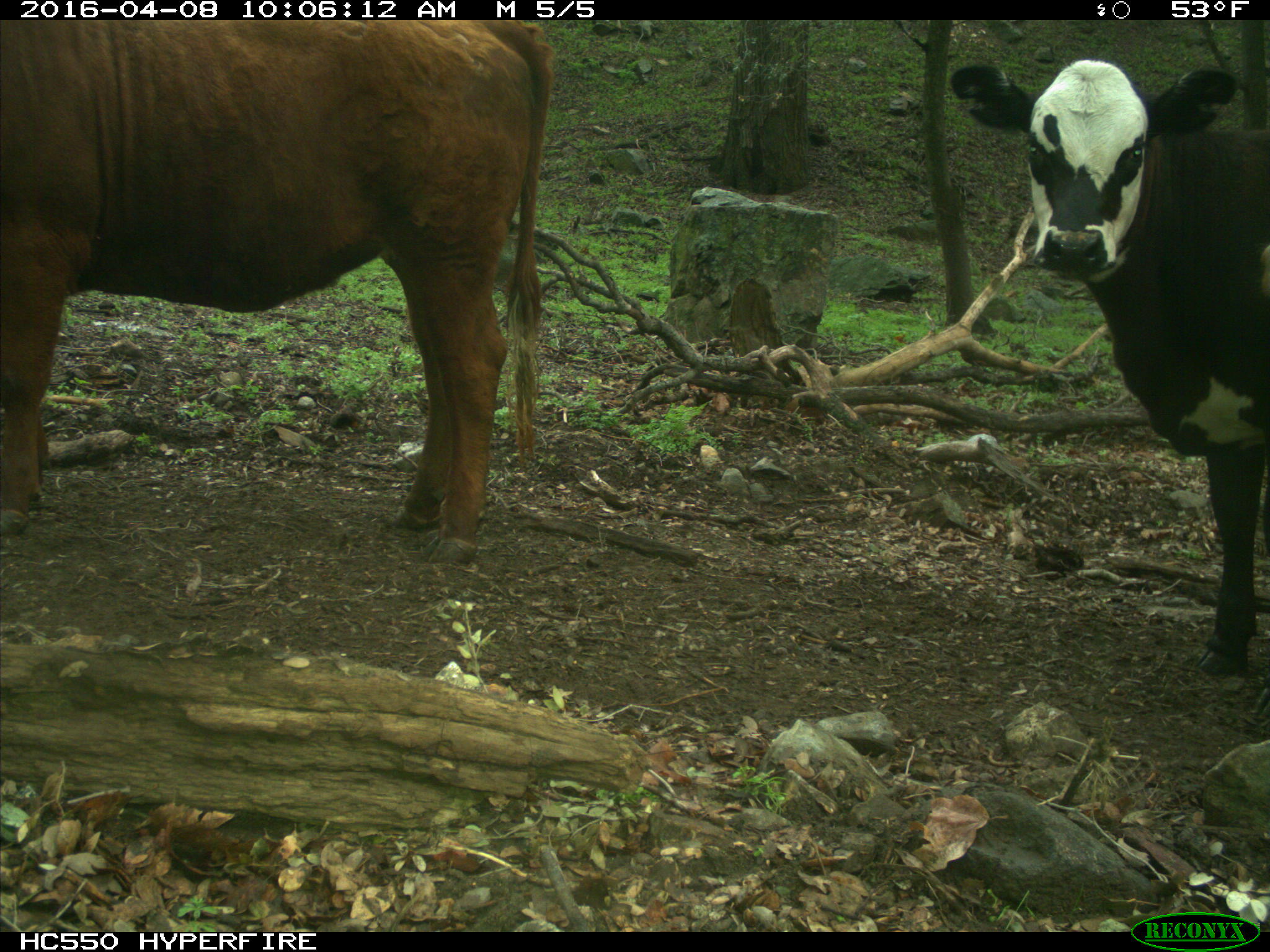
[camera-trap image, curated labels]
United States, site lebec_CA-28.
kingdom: Animalia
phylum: Chordata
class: Mammalia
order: Artiodactyla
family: Bovidae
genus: Bos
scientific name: Bos taurus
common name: domestic cow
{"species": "Bos taurus (domestic cow)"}